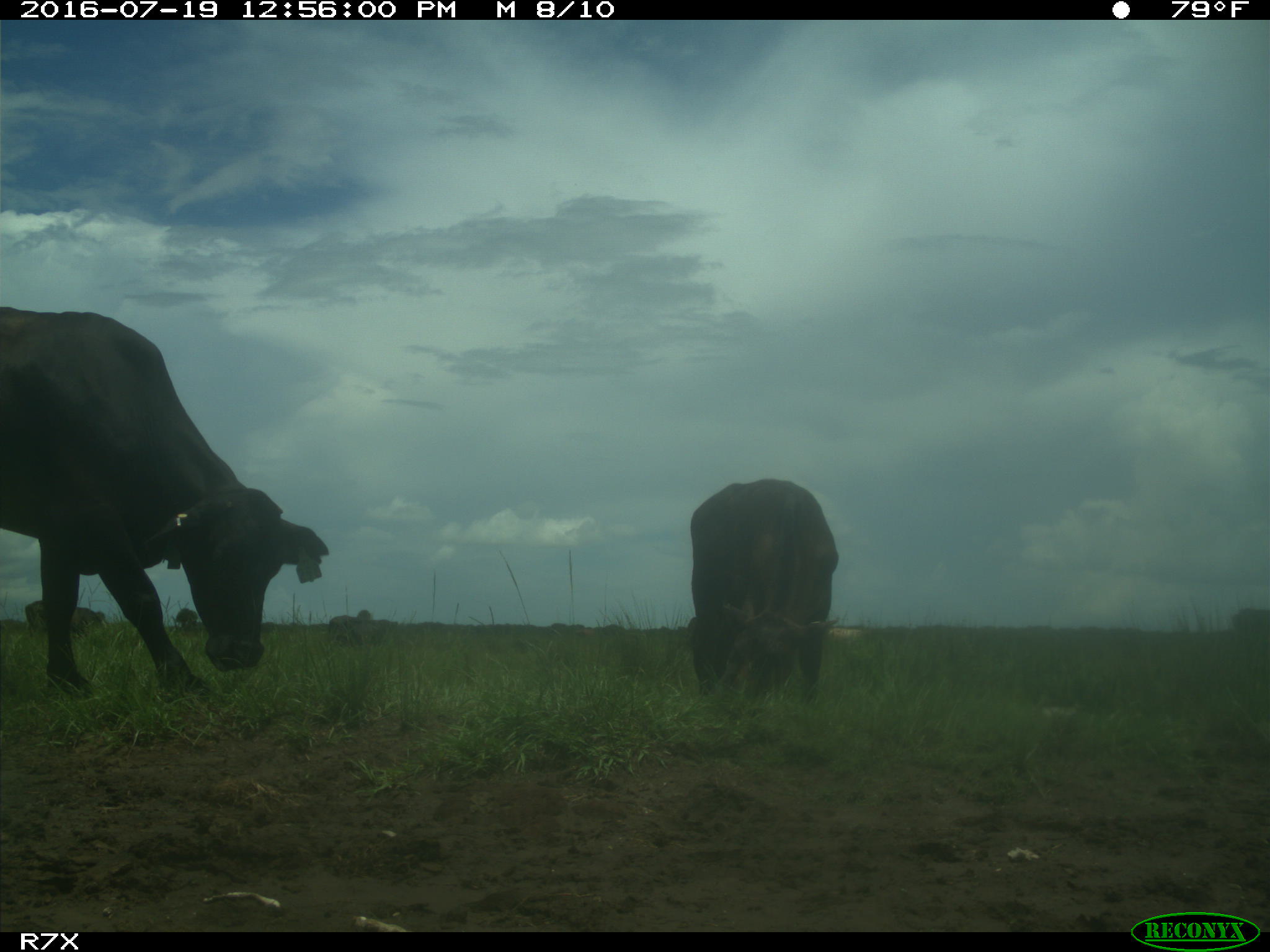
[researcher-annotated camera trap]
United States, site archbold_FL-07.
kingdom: Animalia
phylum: Chordata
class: Mammalia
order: Artiodactyla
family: Bovidae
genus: Bos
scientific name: Bos taurus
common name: domestic cow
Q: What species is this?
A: Bos taurus (domestic cow).